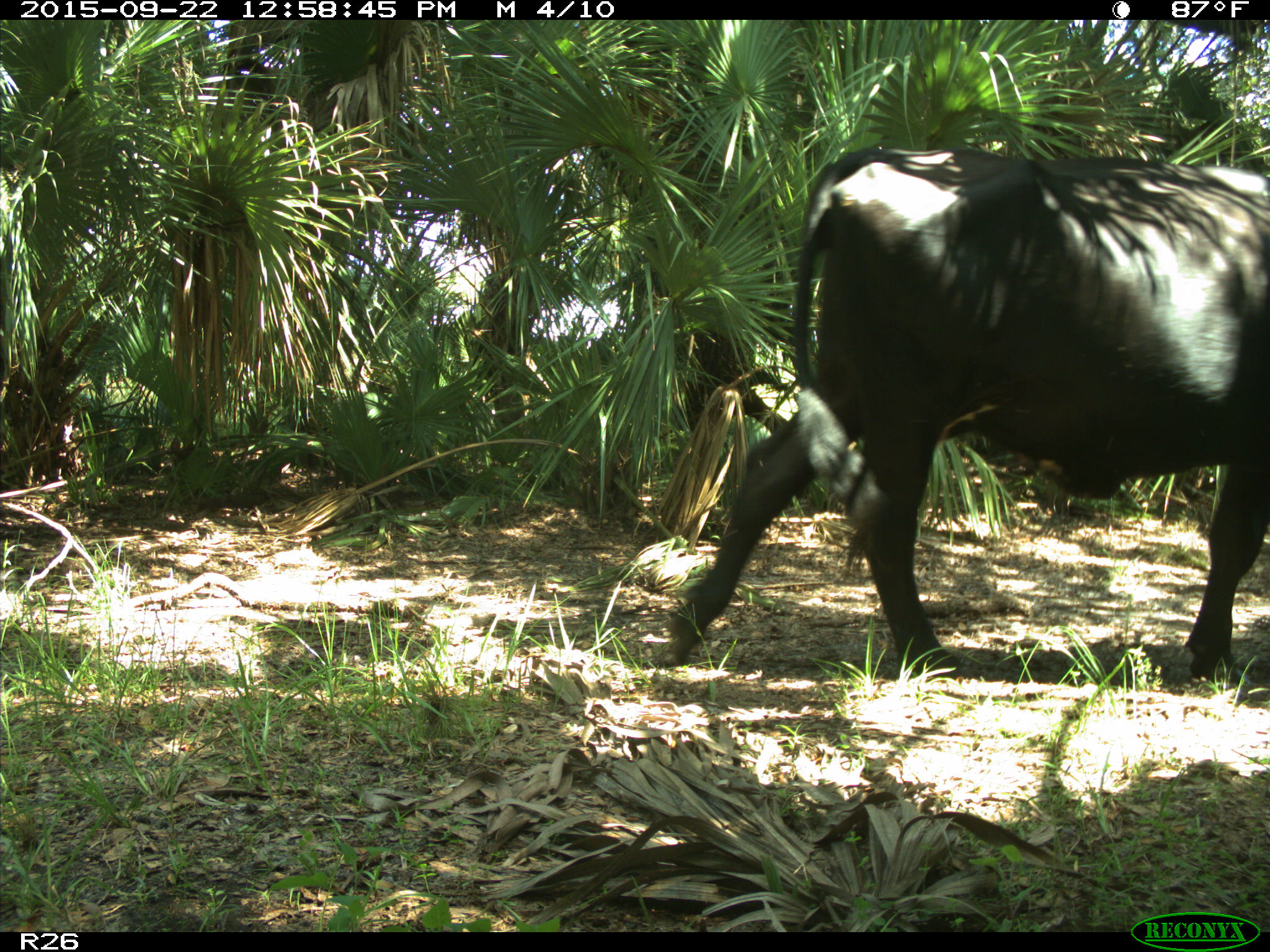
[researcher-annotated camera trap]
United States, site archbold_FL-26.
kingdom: Animalia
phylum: Chordata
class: Mammalia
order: Artiodactyla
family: Bovidae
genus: Bos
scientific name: Bos taurus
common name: domestic cow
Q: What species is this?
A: Bos taurus (domestic cow).